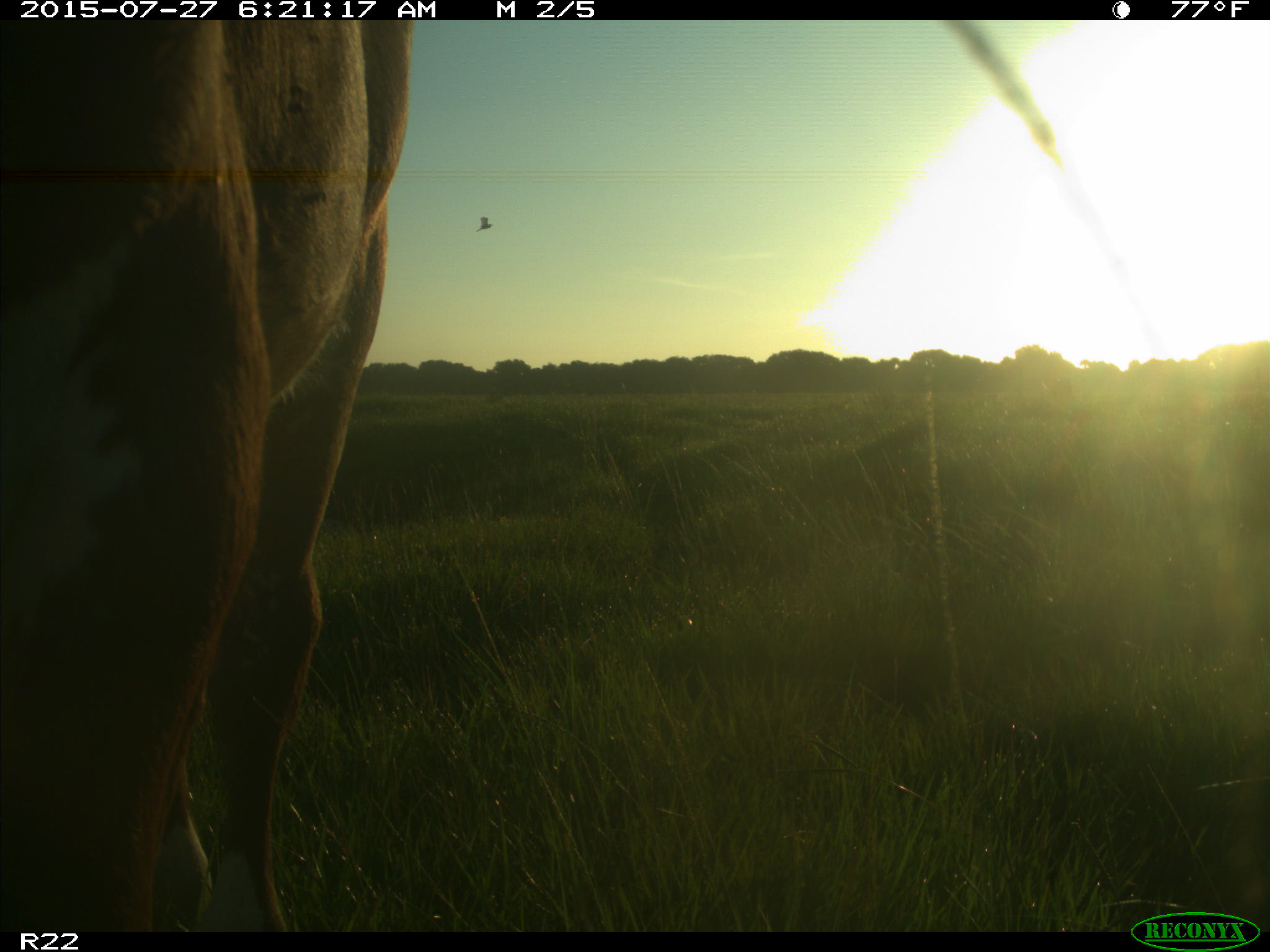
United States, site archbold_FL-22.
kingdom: Animalia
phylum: Chordata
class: Mammalia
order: Artiodactyla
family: Bovidae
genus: Bos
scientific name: Bos taurus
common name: domestic cow